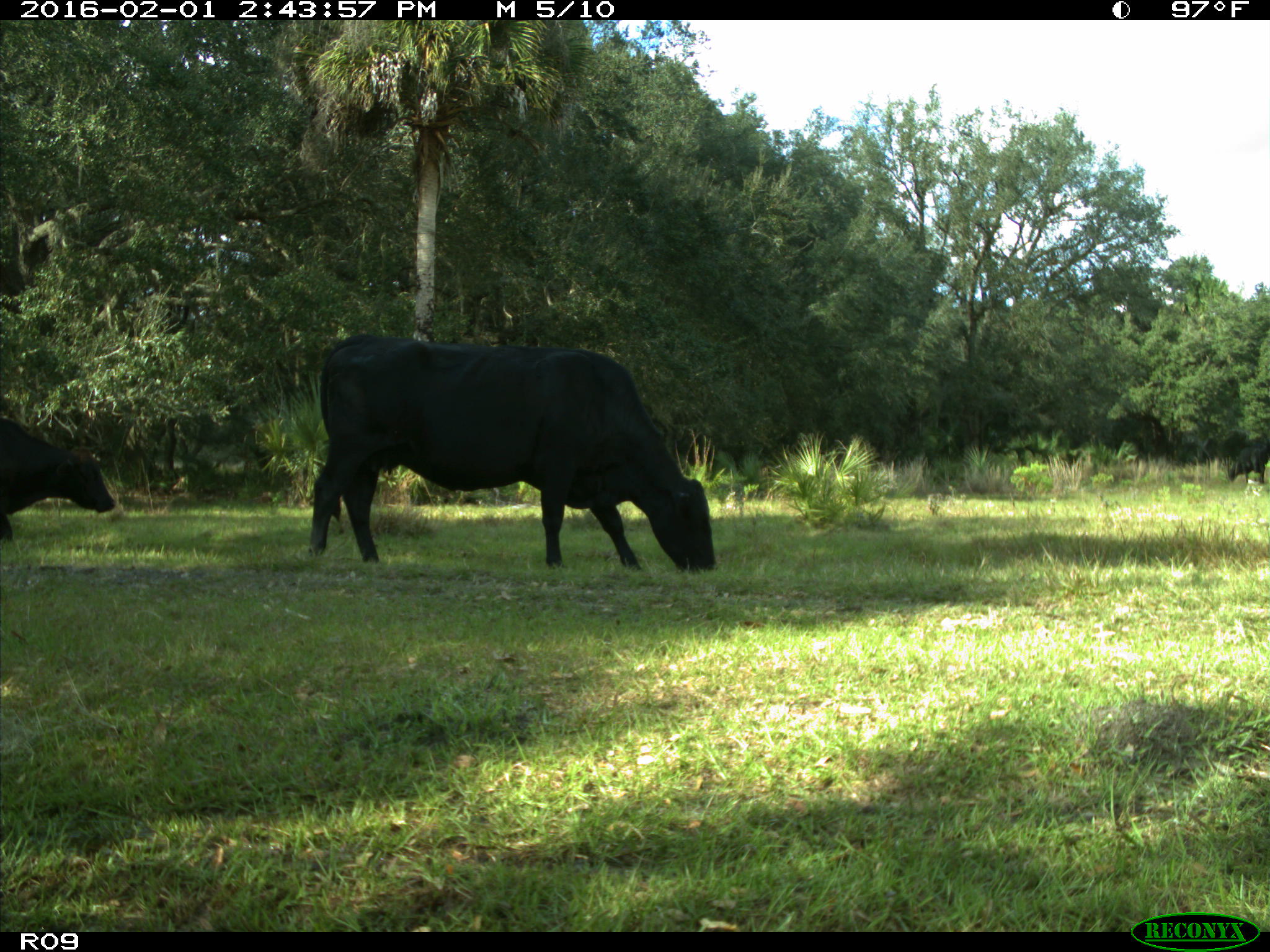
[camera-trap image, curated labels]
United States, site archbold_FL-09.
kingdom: Animalia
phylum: Chordata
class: Mammalia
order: Artiodactyla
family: Bovidae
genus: Bos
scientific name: Bos taurus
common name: domestic cow